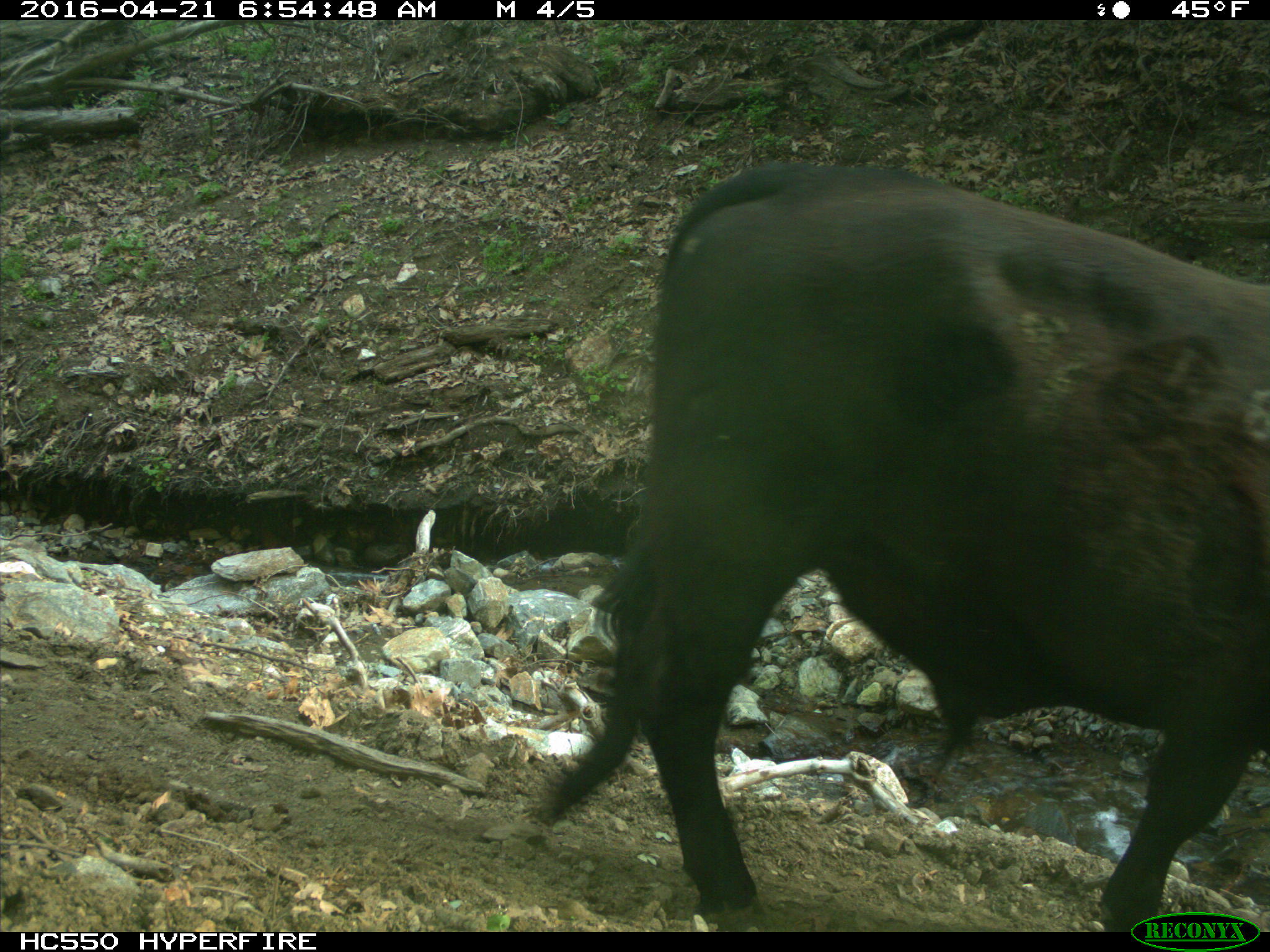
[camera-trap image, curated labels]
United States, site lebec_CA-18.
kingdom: Animalia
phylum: Chordata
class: Mammalia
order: Artiodactyla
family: Bovidae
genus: Bos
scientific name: Bos taurus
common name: domestic cow